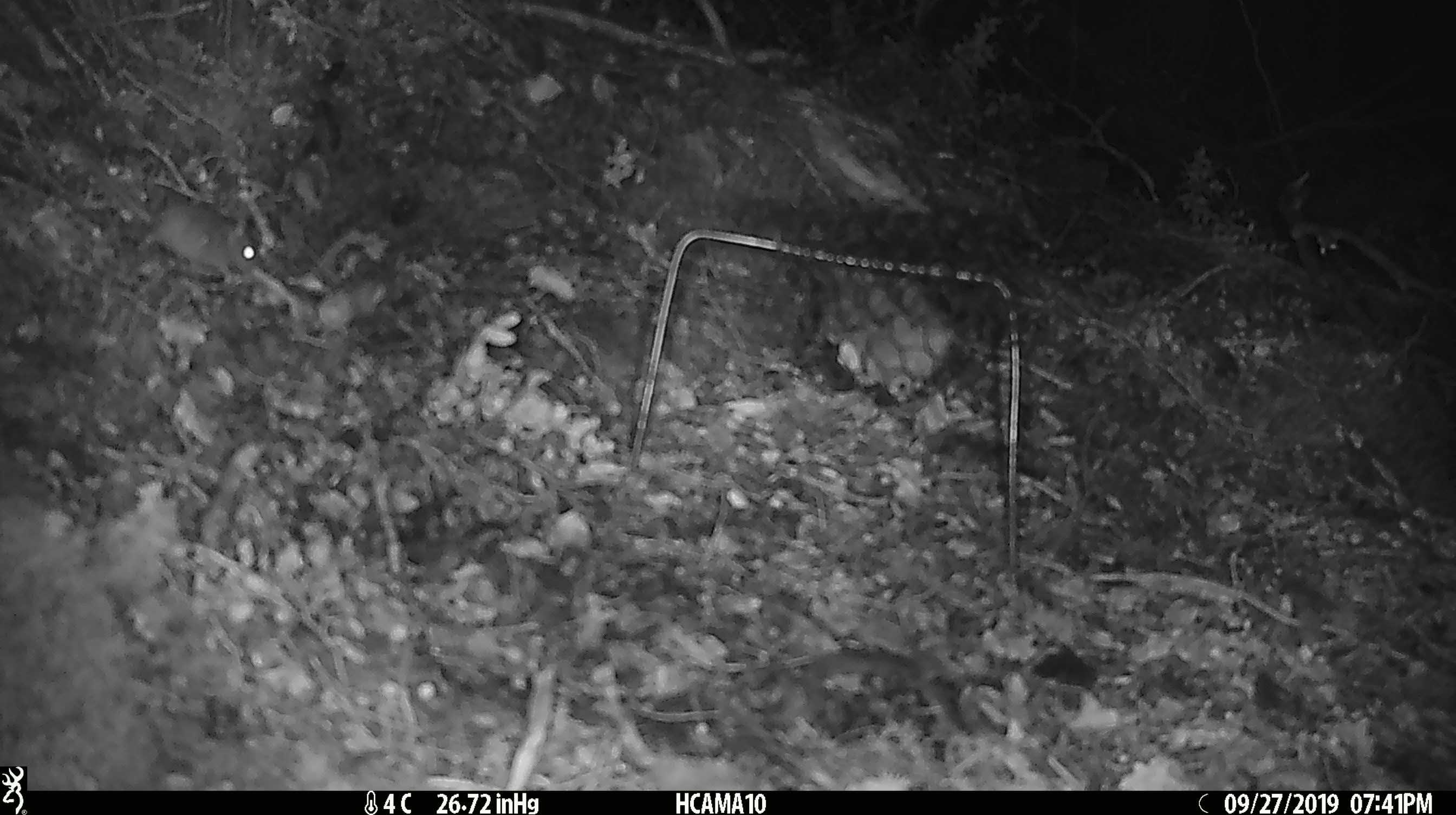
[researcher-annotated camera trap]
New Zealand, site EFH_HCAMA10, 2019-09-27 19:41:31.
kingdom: Animalia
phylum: Chordata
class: Mammalia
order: Rodentia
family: Muridae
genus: Mus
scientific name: Mus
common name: mouse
Mouse (Mus).